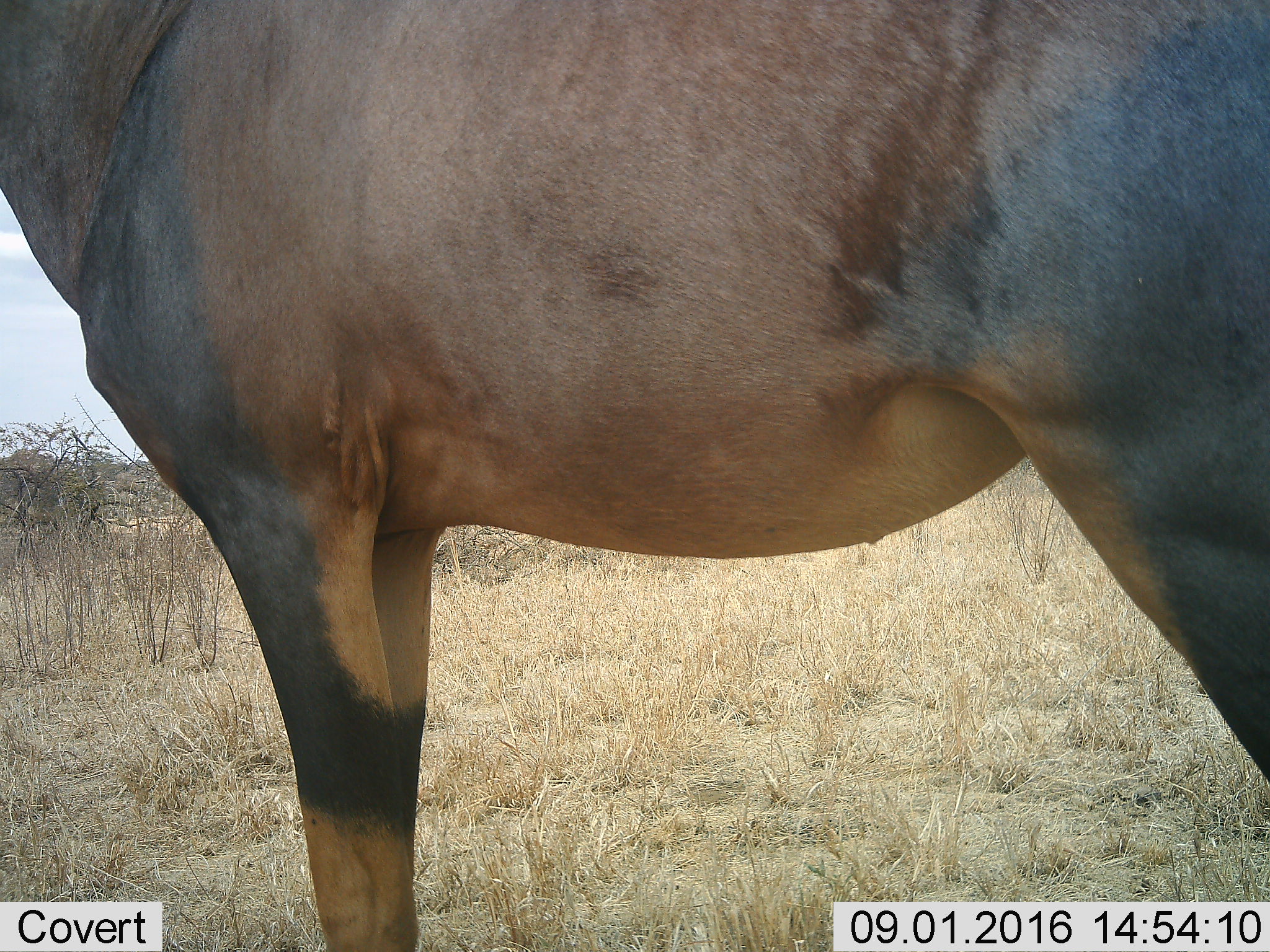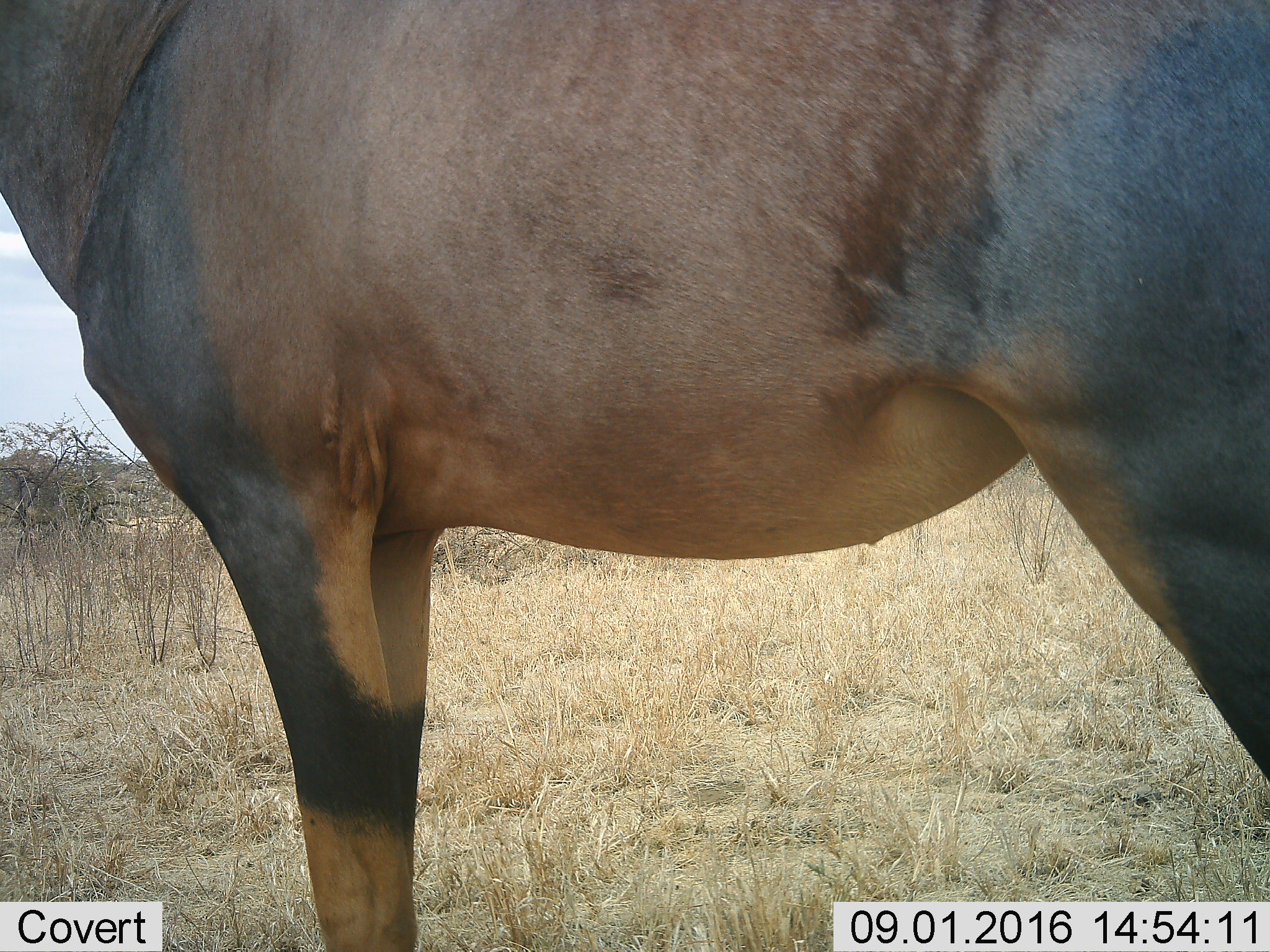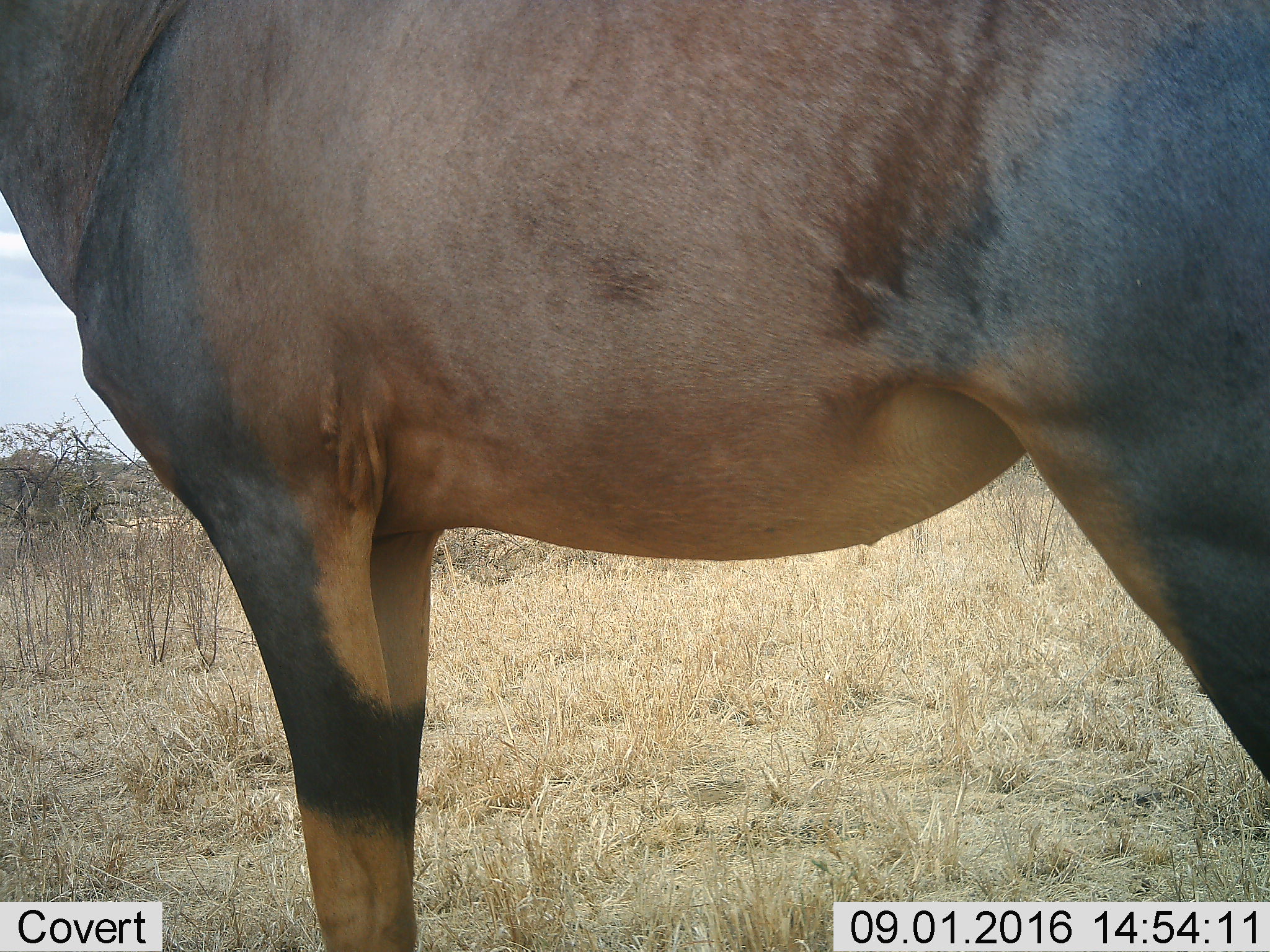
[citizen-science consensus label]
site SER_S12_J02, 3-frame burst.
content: unidentified animal